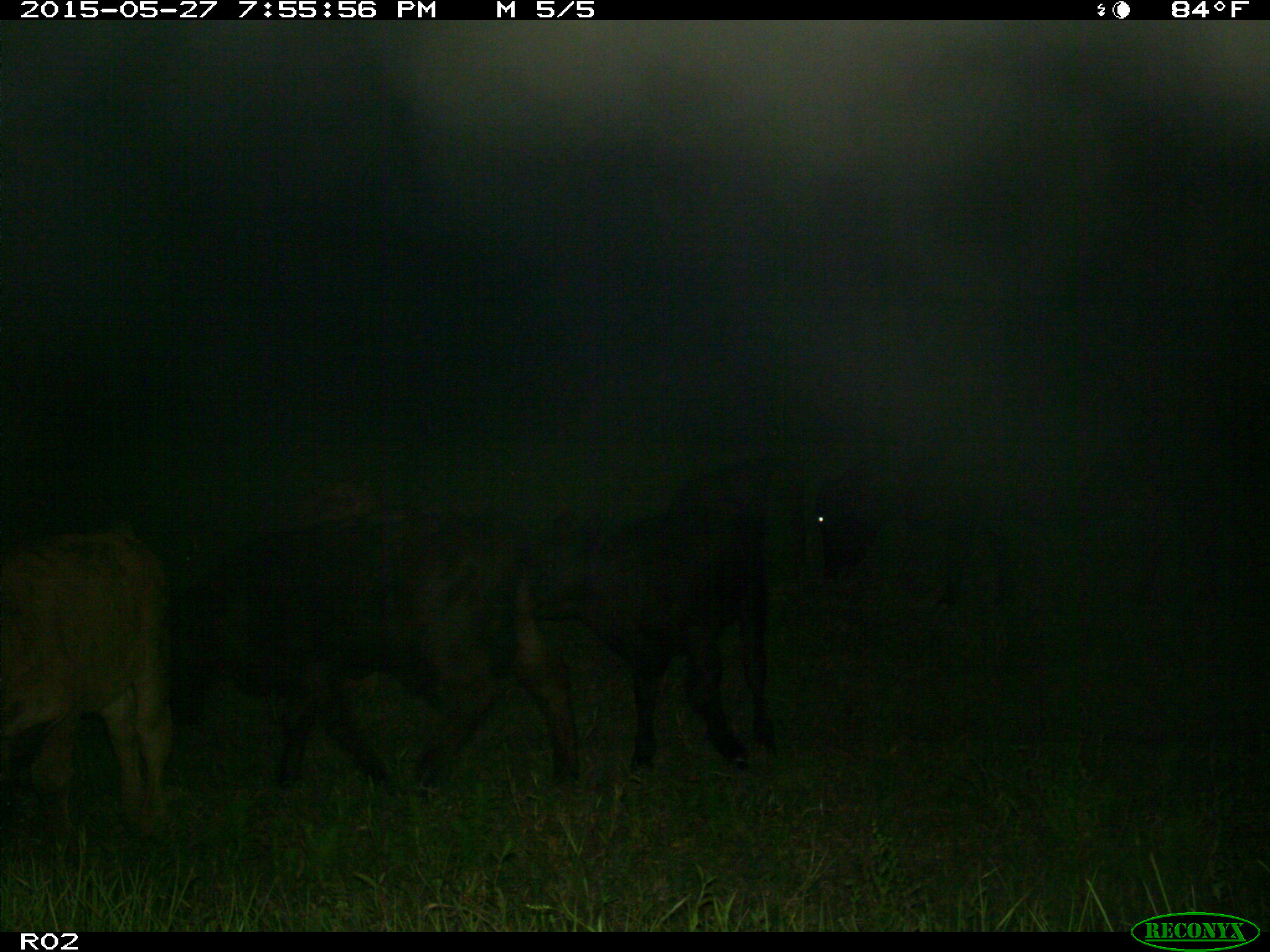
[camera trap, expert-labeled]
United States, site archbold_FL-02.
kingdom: Animalia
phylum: Chordata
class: Mammalia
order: Artiodactyla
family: Bovidae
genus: Bos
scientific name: Bos taurus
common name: domestic cow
Bos taurus (domestic cow).